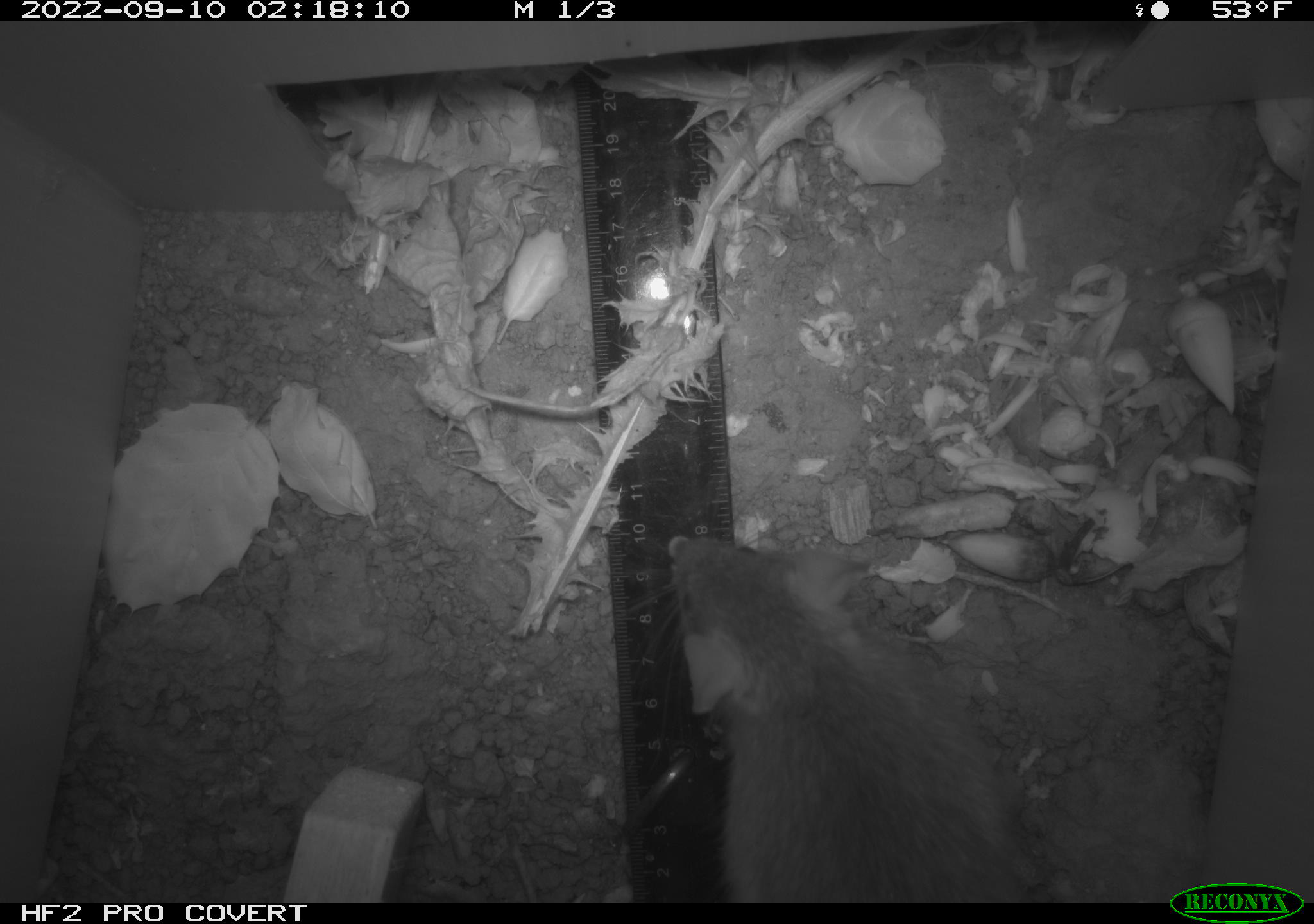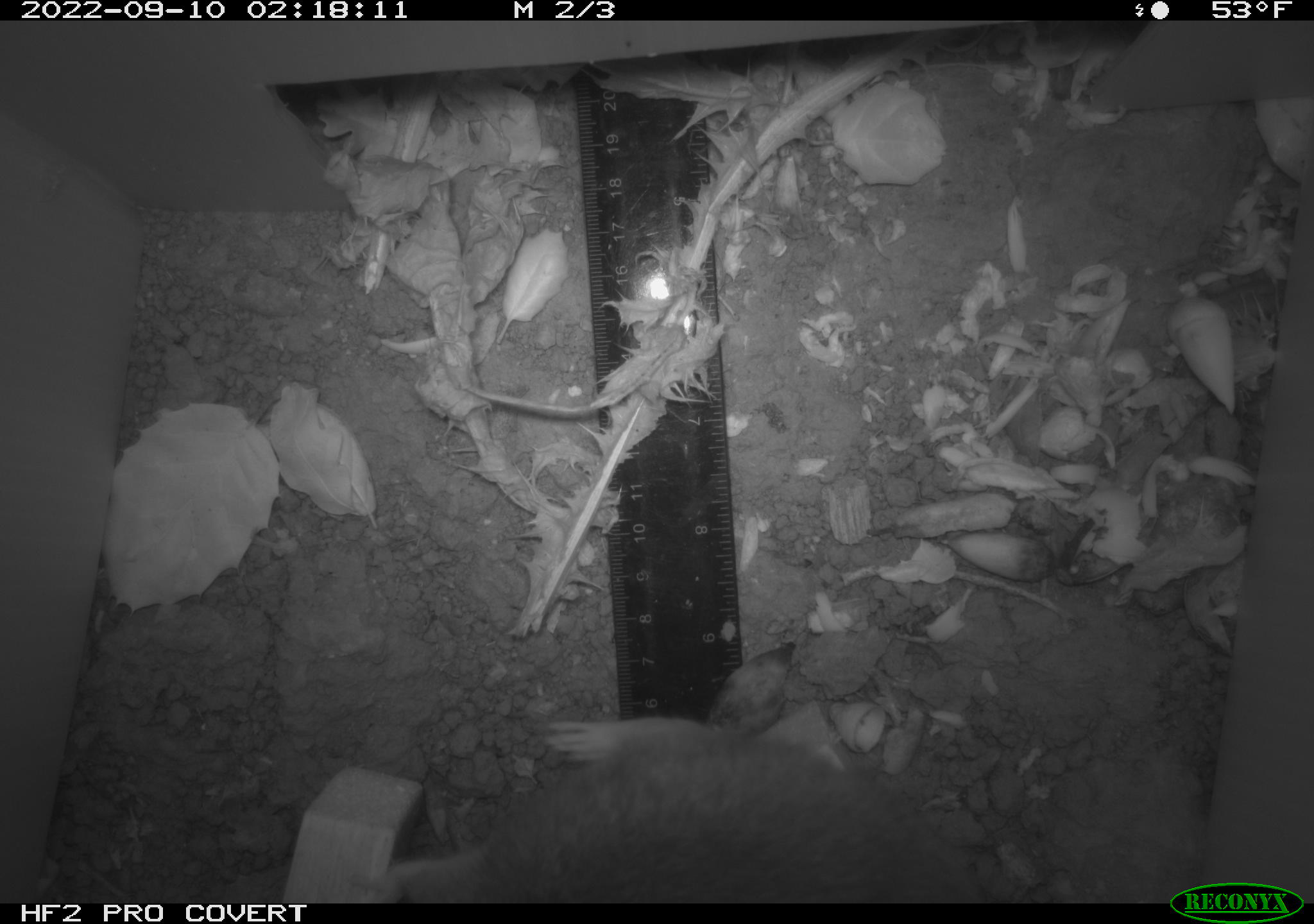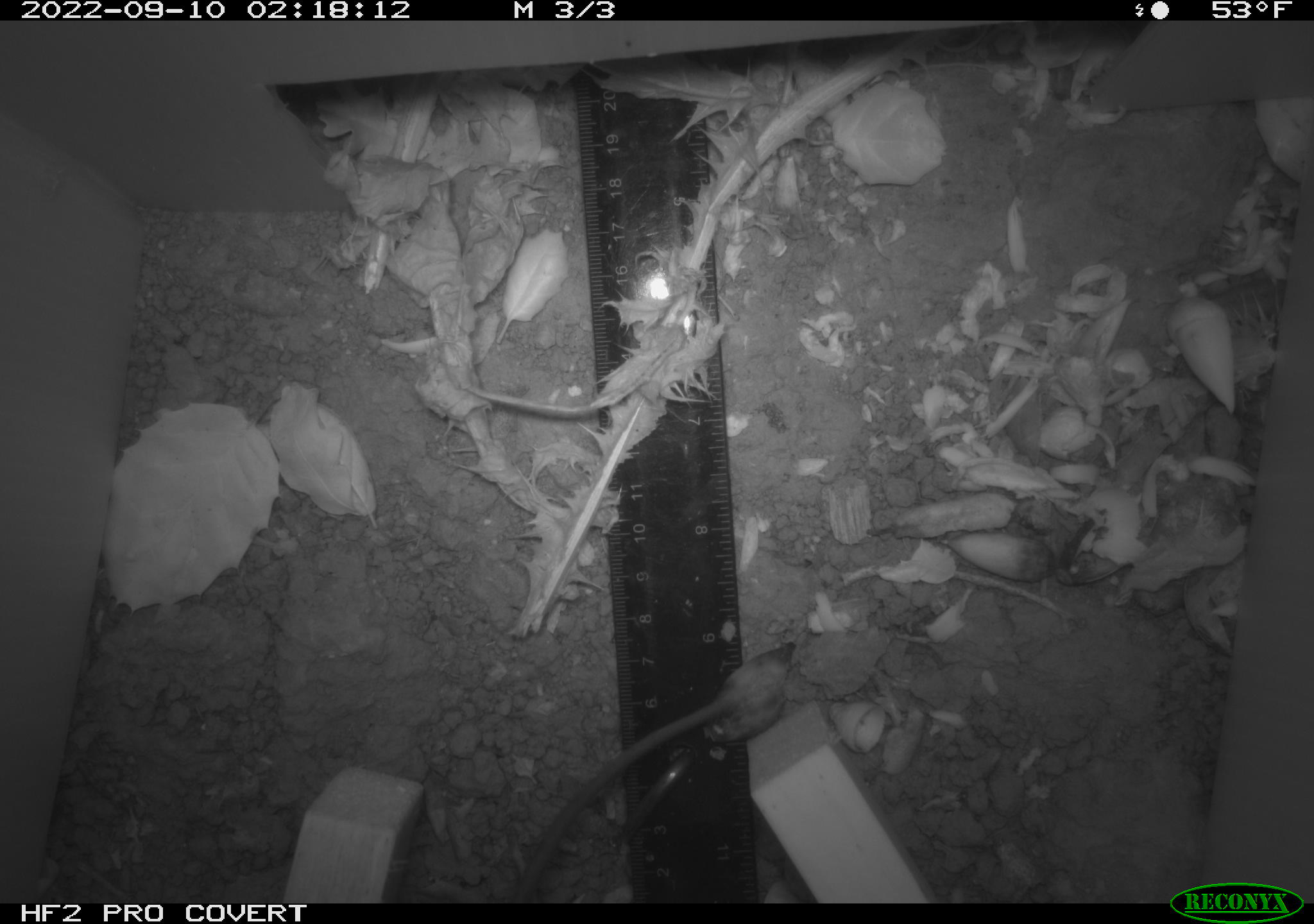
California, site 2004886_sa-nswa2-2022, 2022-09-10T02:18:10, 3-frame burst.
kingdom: Animalia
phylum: Chordata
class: Mammalia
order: Rodentia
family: Muridae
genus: Rattus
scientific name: Rattus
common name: rat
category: rattus species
Rattus species (rat) (Rattus).